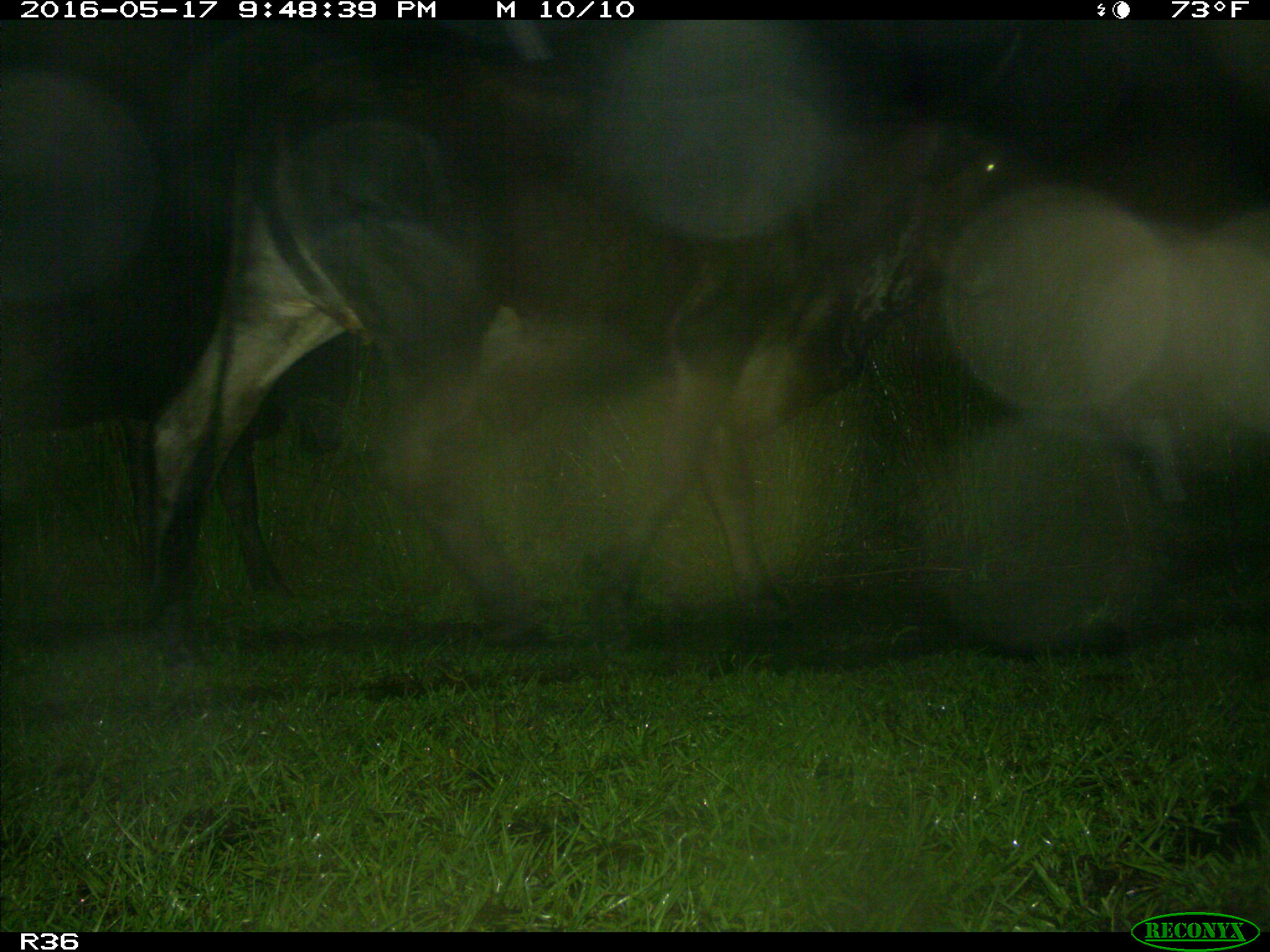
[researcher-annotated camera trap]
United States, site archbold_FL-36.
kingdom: Animalia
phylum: Chordata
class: Mammalia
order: Artiodactyla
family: Bovidae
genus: Bos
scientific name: Bos taurus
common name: domestic cow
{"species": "Bos taurus (domestic cow)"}